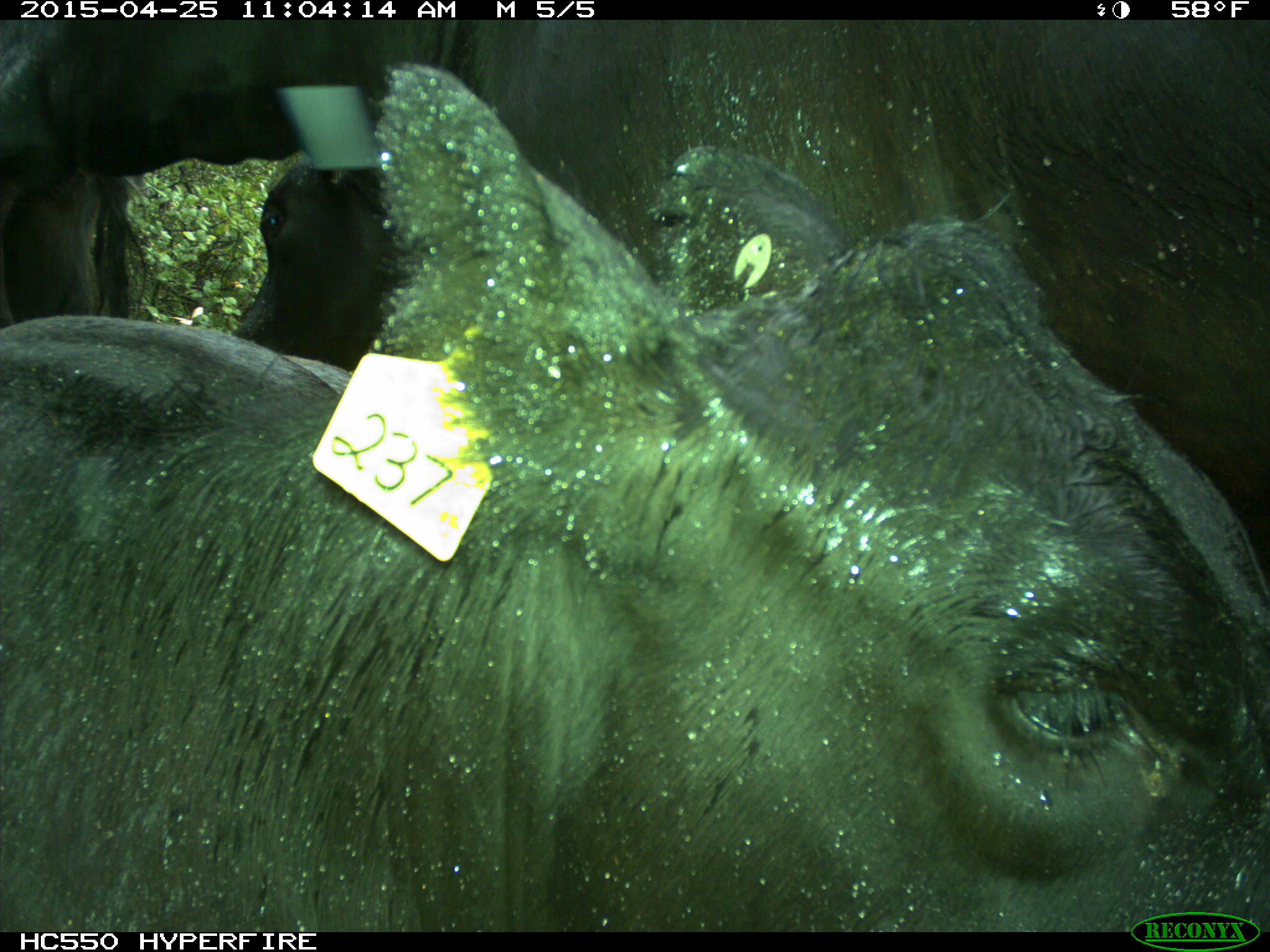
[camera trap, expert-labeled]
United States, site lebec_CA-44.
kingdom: Animalia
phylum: Chordata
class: Mammalia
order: Artiodactyla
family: Suidae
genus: Sus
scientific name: Sus scrofa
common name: wild boar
Sus scrofa (wild boar).